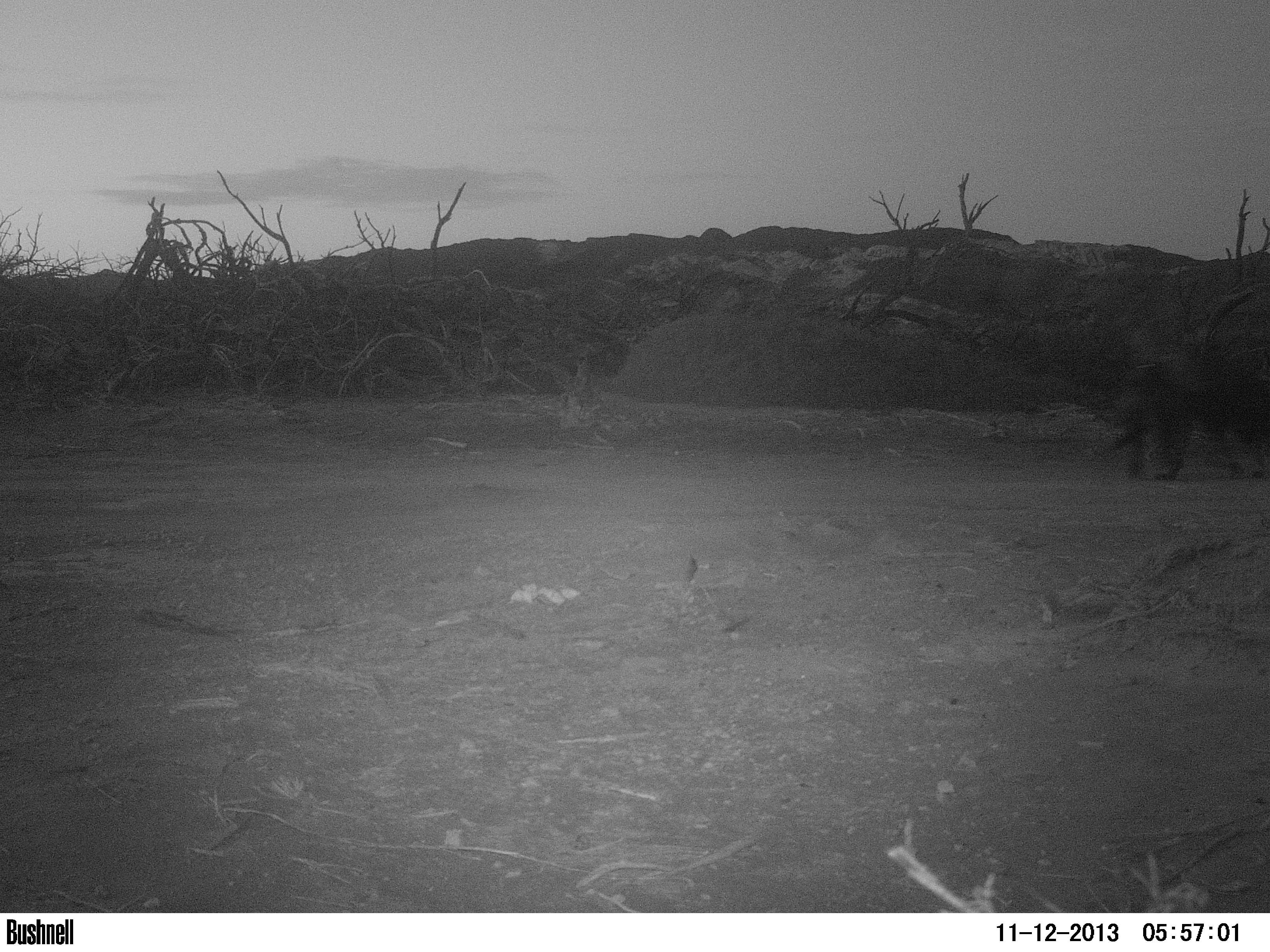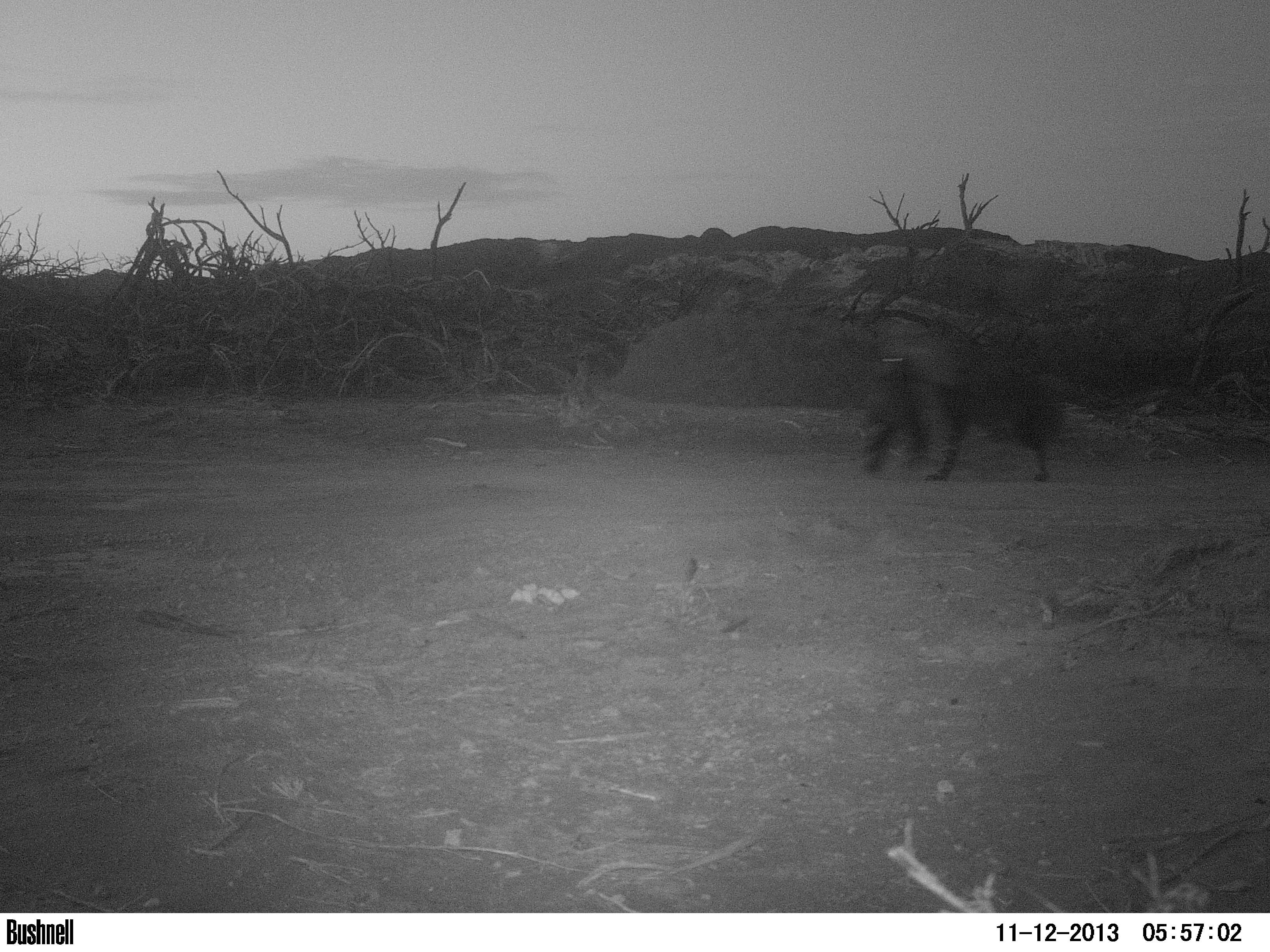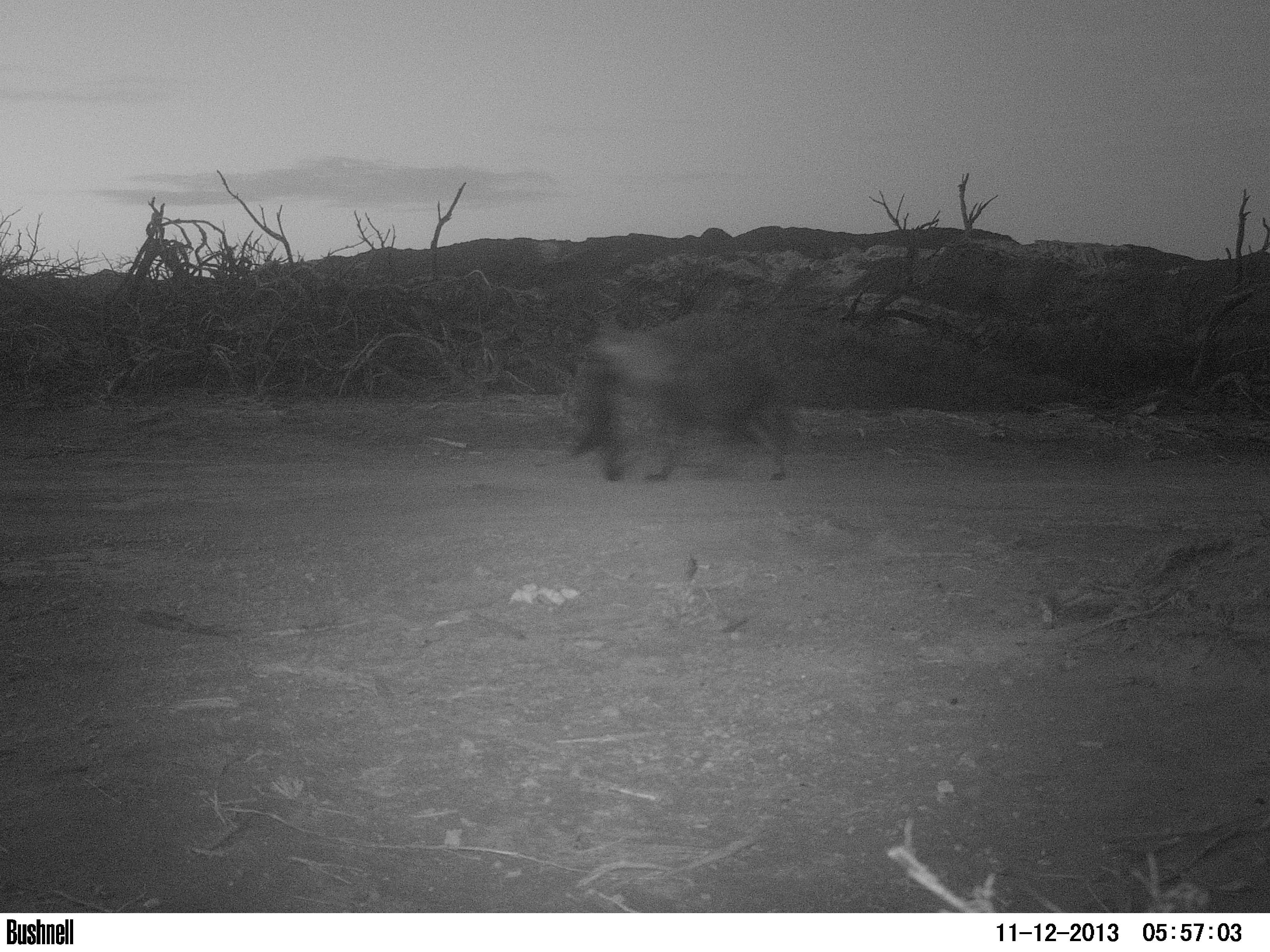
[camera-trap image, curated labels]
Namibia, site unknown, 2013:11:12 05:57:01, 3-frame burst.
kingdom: Animalia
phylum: Chordata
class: Mammalia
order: Carnivora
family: Hyaenidae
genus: Parahyaena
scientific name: Parahyaena brunnea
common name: brown hyena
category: hyaena brunnea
Hyaena brunnea (brown hyena) (Parahyaena brunnea).